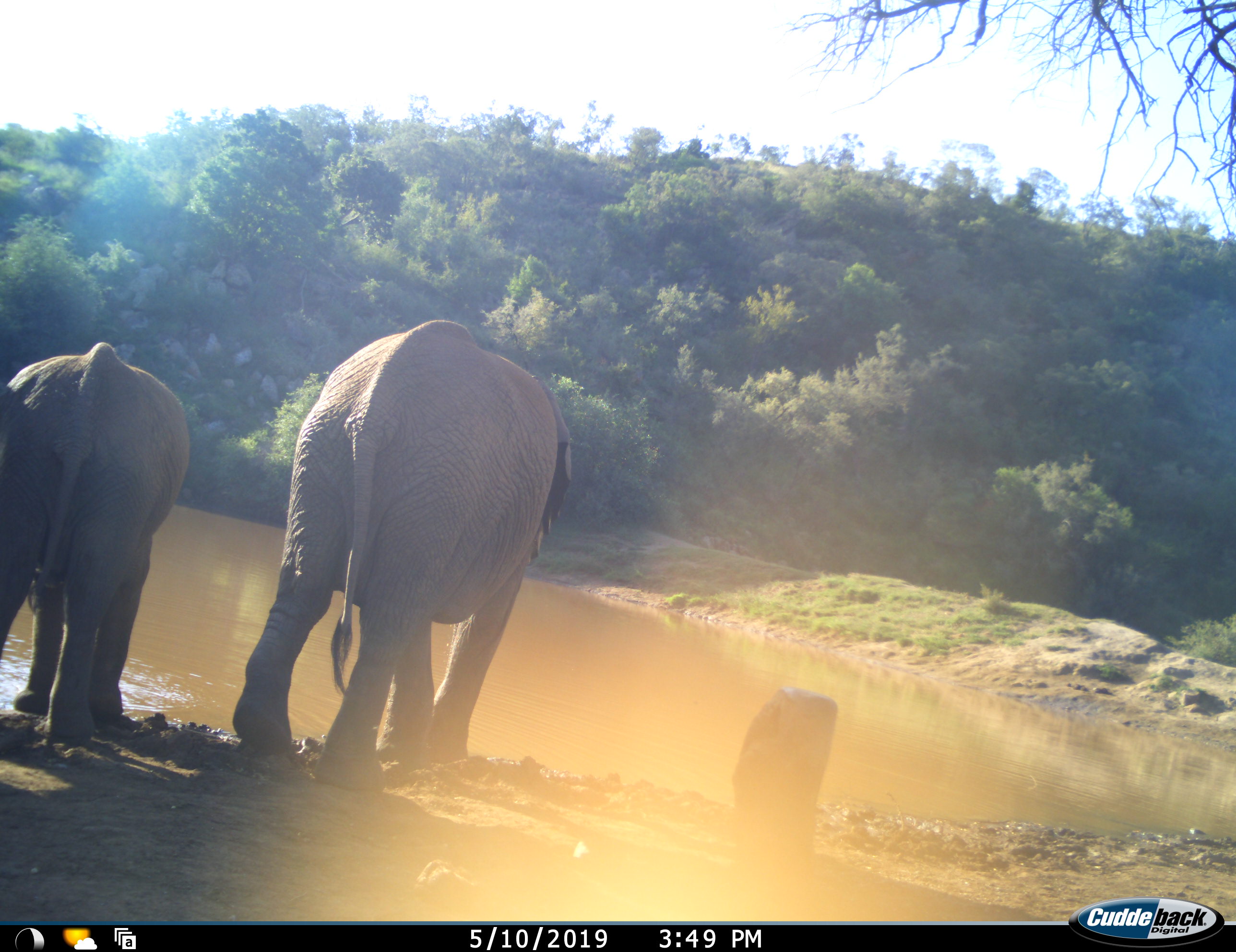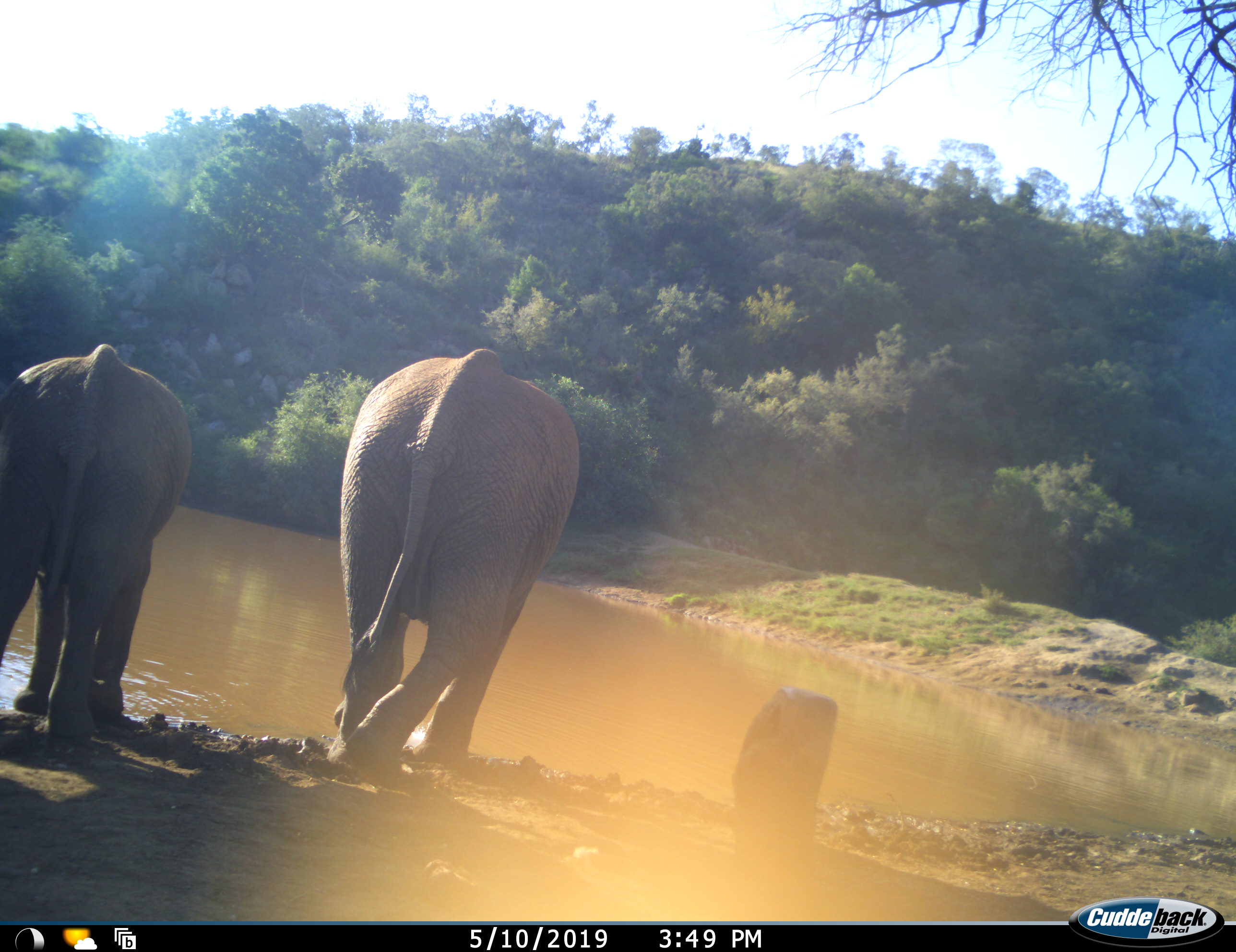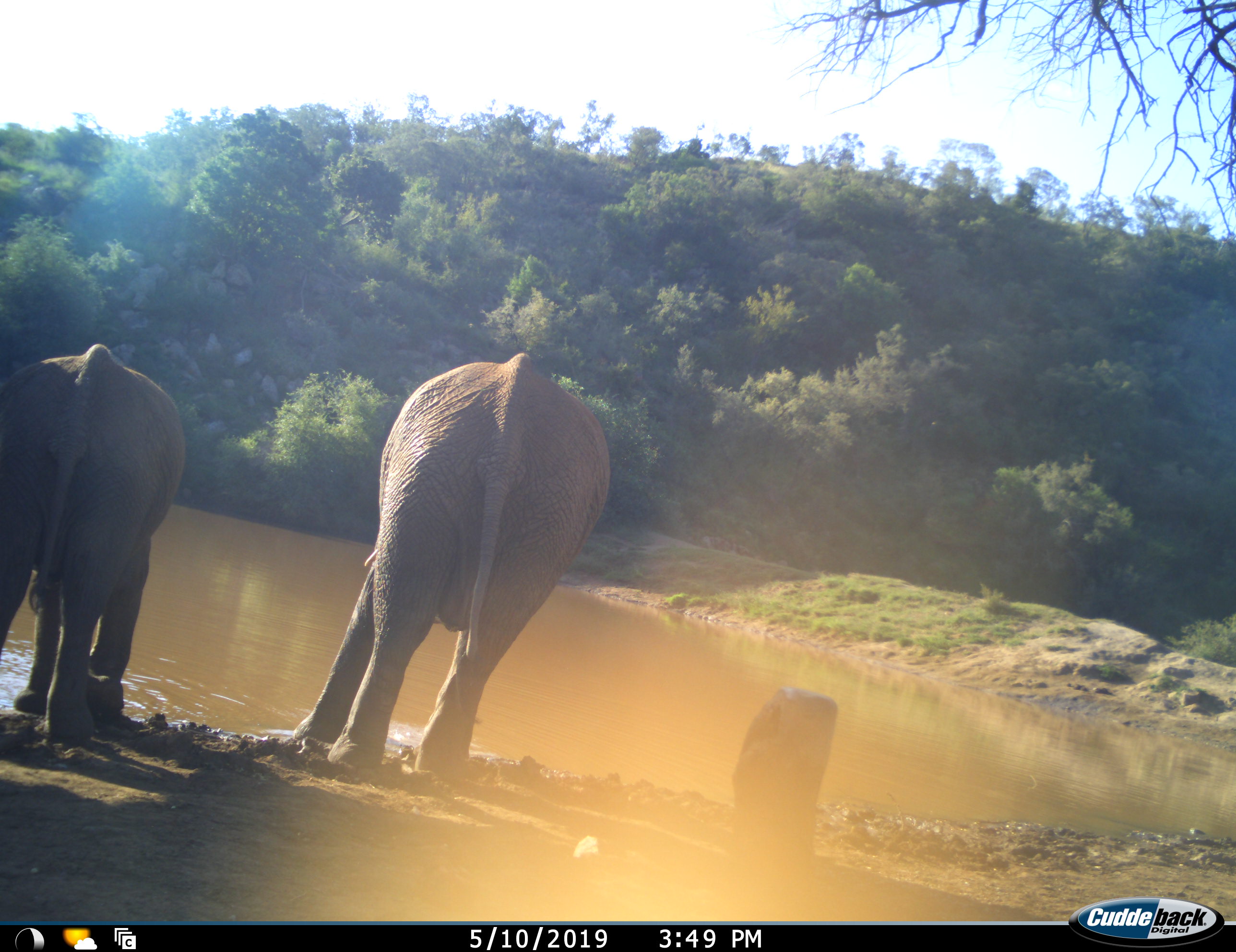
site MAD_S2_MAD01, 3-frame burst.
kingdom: Animalia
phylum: Chordata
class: Mammalia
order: Proboscidea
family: Elephantidae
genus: Loxodonta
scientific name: Loxodonta africana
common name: african bush elephant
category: elephant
Elephant (african bush elephant) (Loxodonta africana), count 2. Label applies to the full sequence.